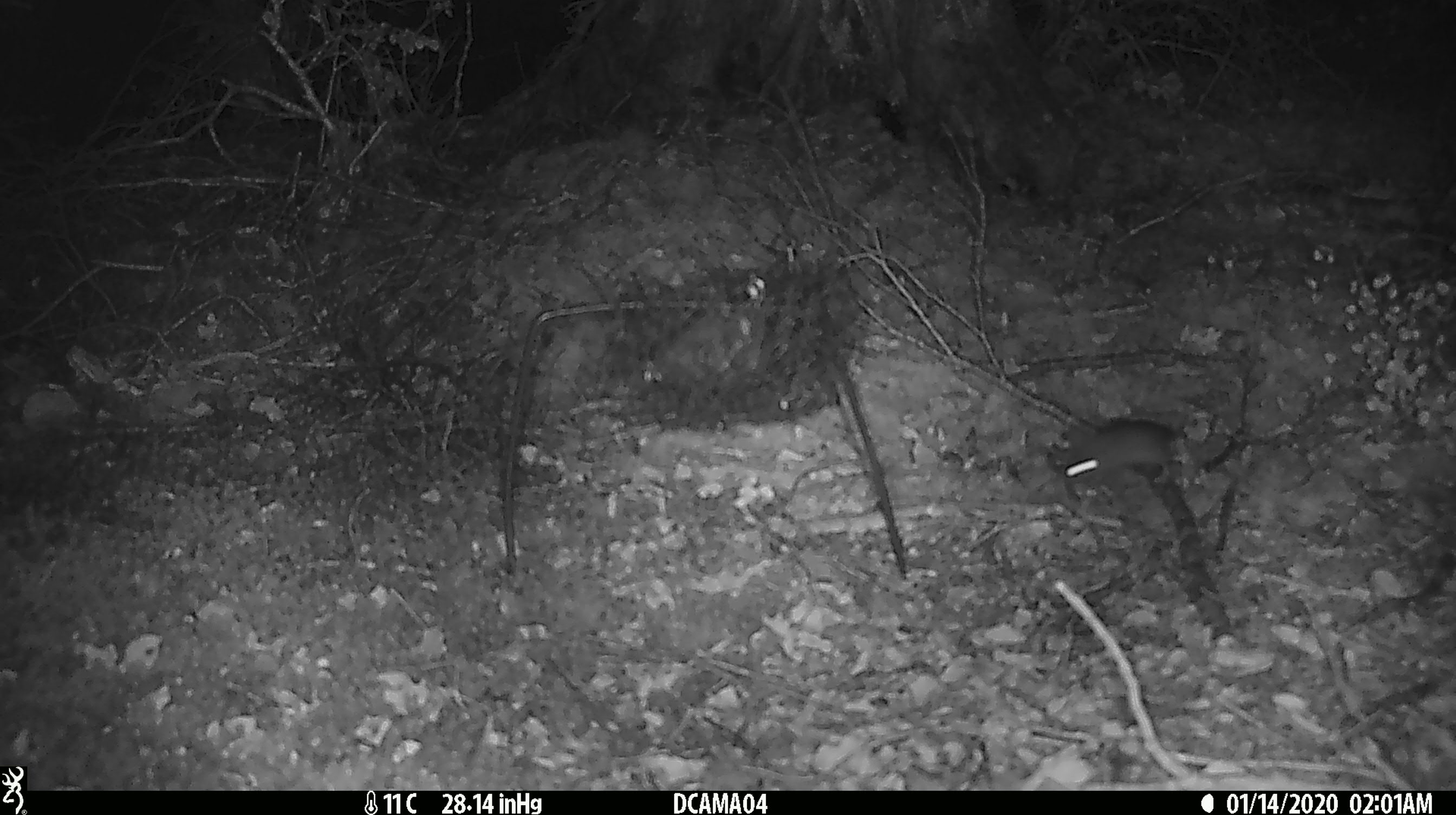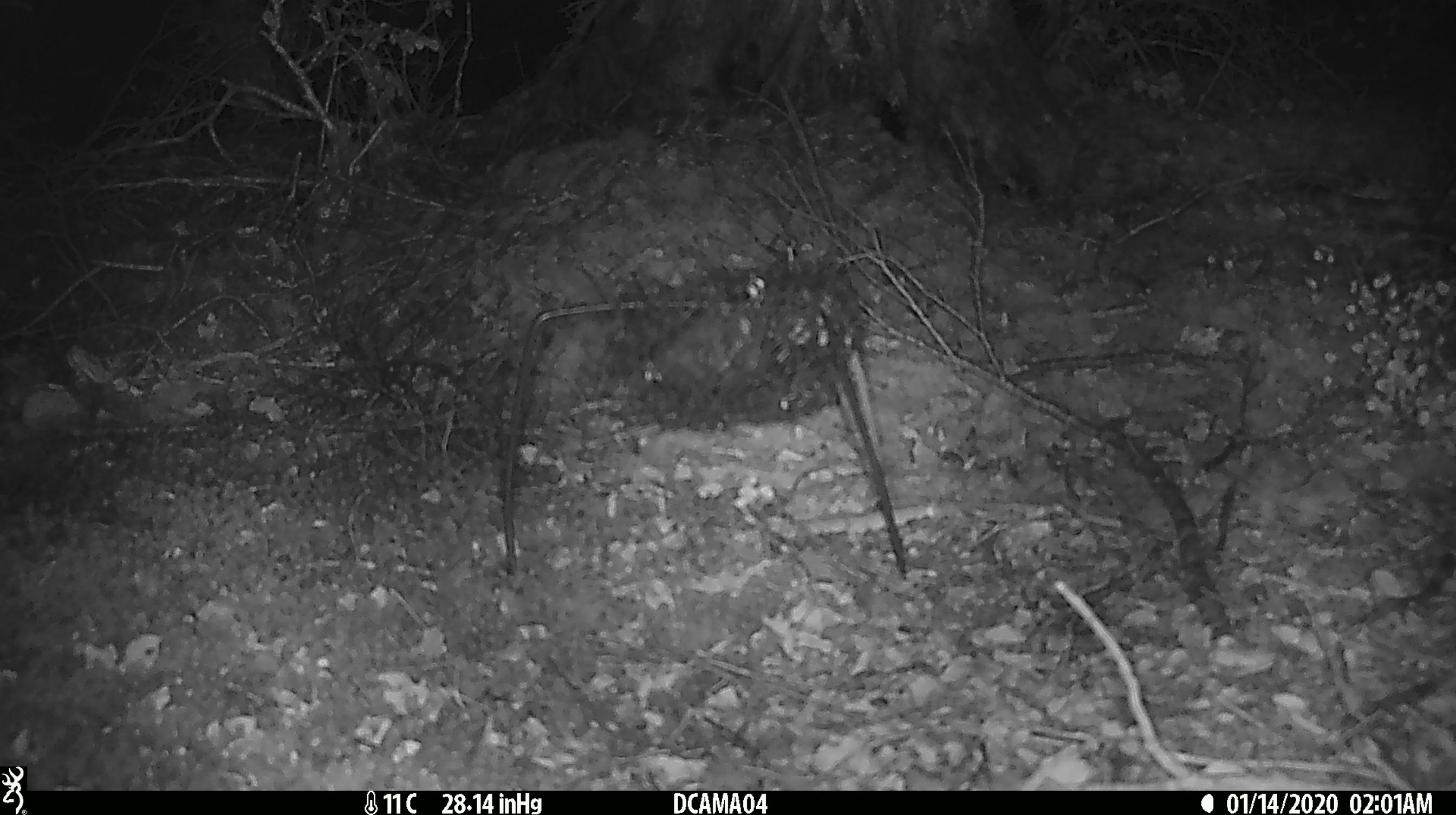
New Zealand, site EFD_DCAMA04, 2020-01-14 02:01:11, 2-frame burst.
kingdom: Animalia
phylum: Chordata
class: Mammalia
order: Rodentia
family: Muridae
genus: Mus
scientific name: Mus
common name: mouse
Mouse (Mus).